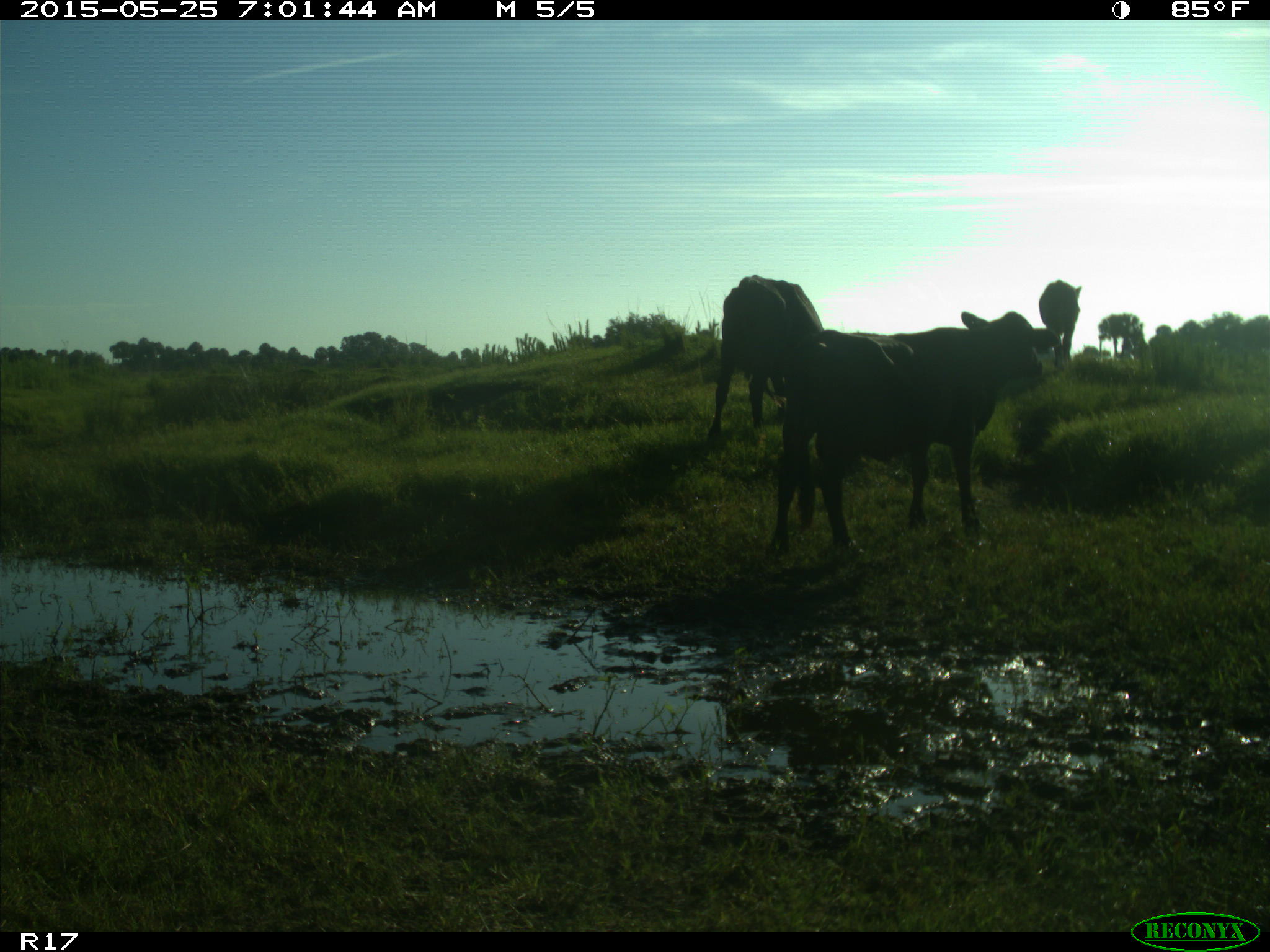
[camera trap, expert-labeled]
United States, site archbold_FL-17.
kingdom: Animalia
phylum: Chordata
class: Mammalia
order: Artiodactyla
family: Bovidae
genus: Bos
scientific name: Bos taurus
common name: domestic cow